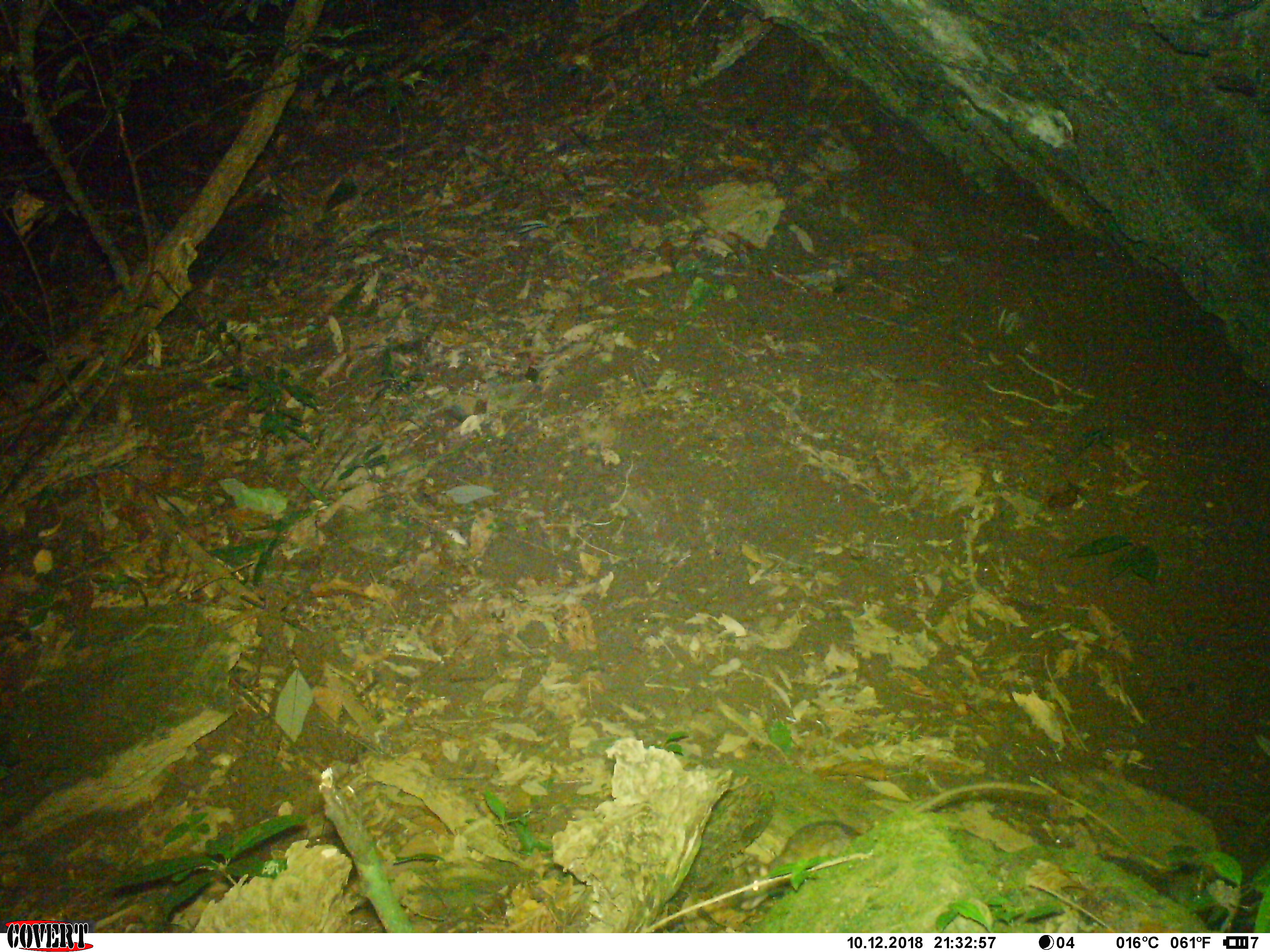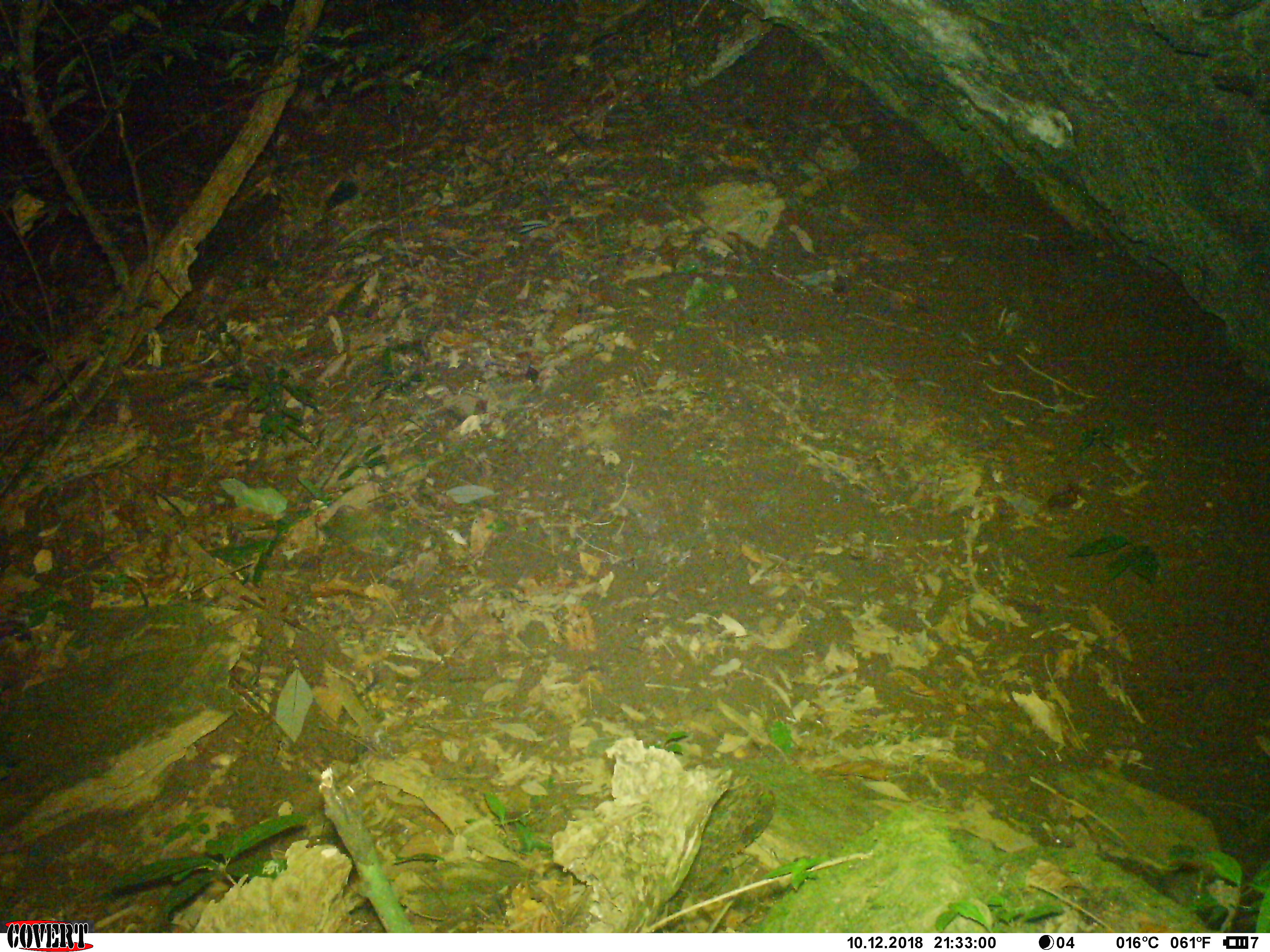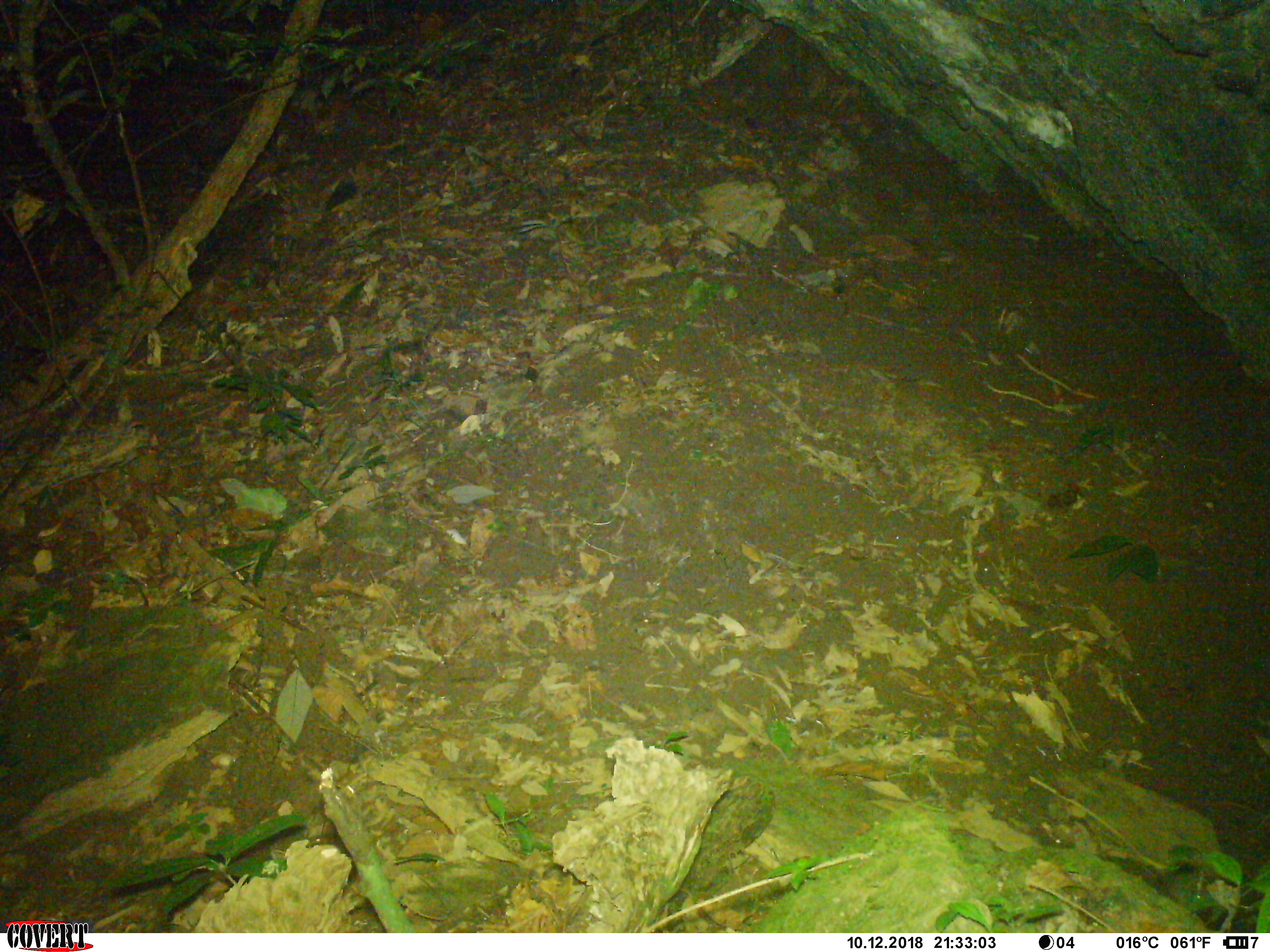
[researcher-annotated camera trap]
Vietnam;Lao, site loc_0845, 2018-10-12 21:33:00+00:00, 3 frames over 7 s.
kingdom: Animalia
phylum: Chordata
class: Mammalia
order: Rodentia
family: Muridae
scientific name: Muridae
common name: old-world mice and rats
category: unidentified murid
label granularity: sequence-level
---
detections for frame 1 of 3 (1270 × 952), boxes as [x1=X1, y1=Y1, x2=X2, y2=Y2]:
unidentified murid: [x1=739, y1=779, x2=1056, y2=910]